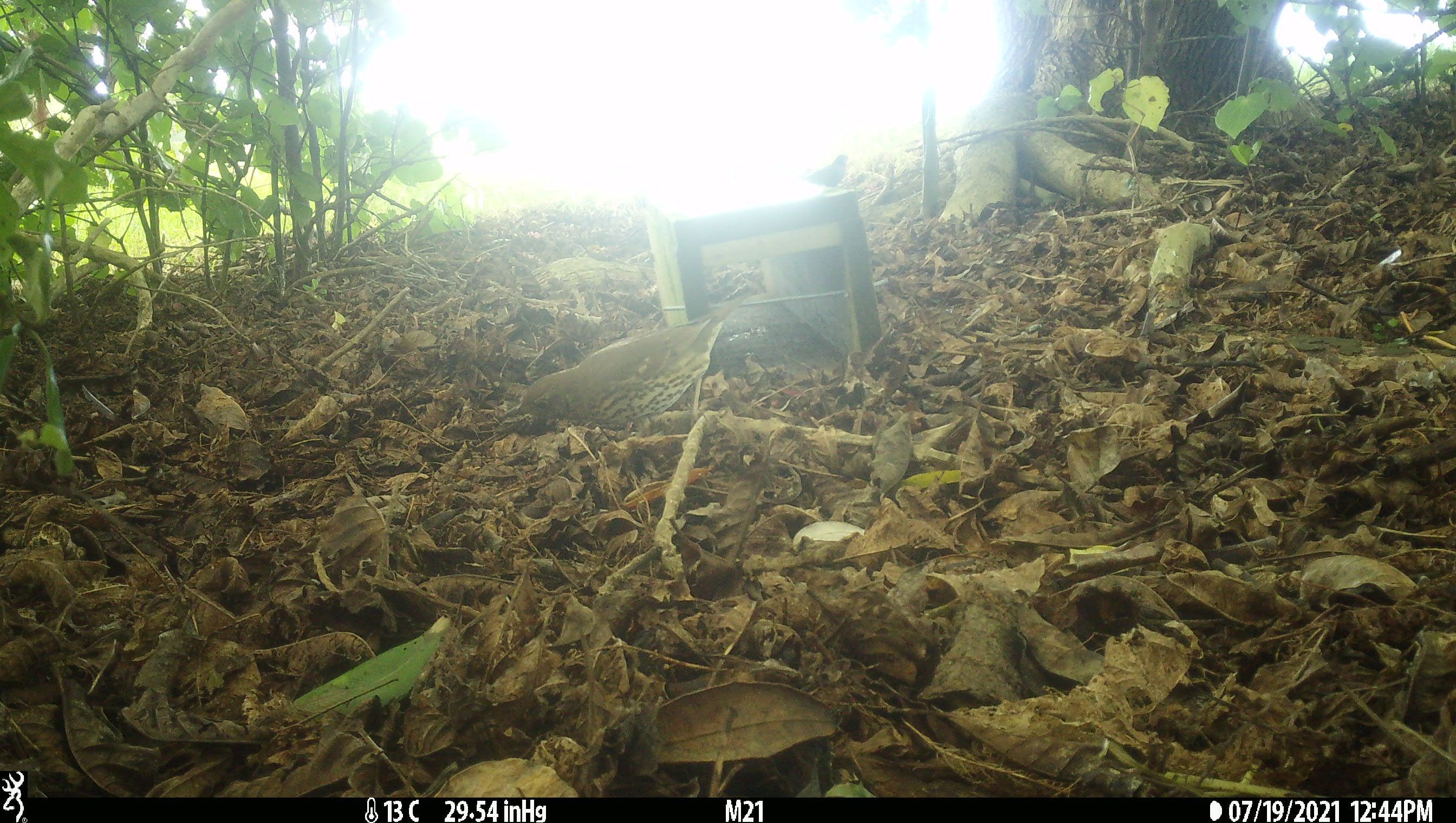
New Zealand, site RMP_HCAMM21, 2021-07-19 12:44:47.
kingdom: Animalia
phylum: Chordata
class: Aves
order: Passeriformes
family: Turdidae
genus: Turdus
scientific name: Turdus philomelos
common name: song thrush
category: thrush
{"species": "thrush (song thrush) (Turdus philomelos)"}